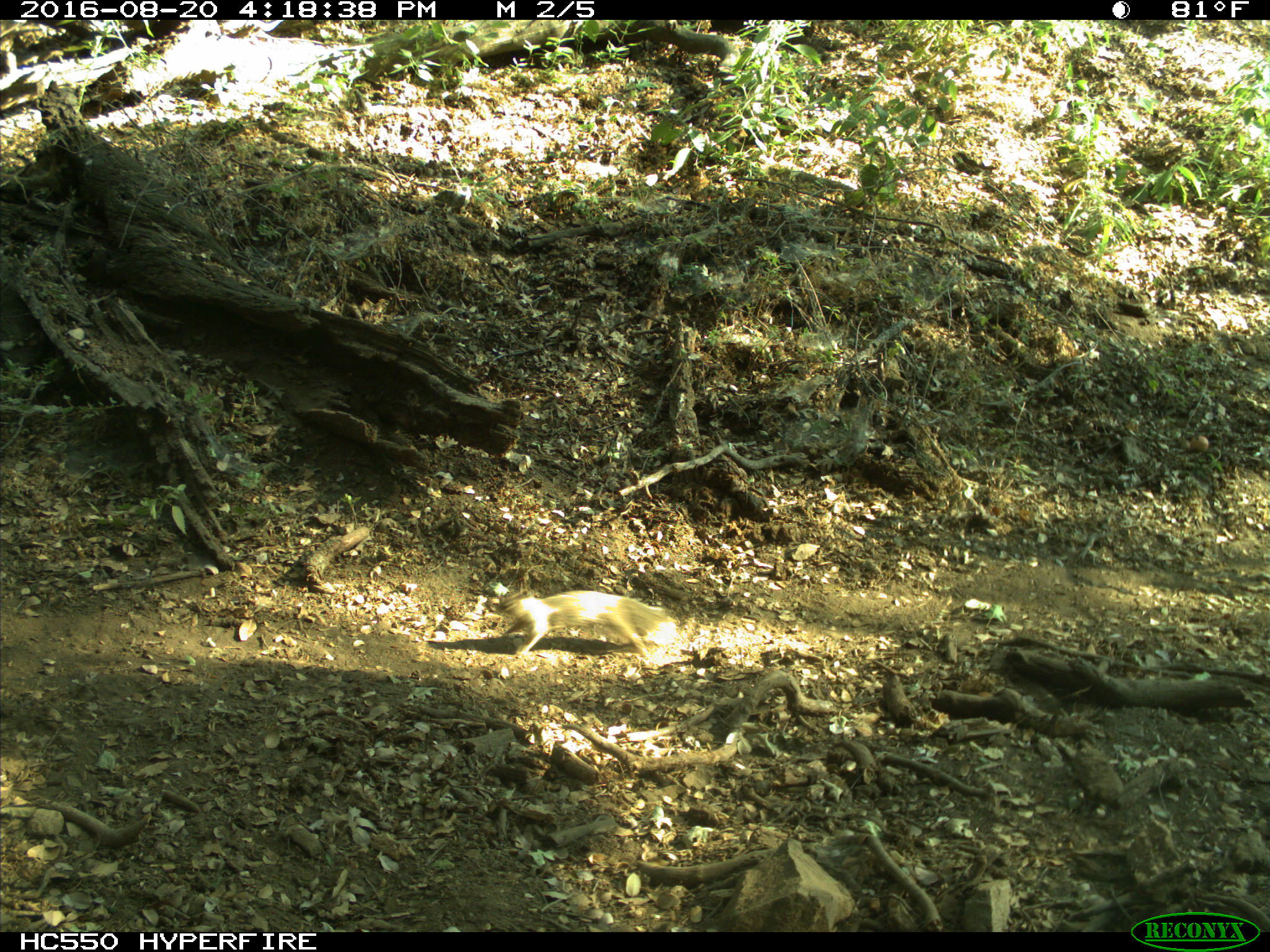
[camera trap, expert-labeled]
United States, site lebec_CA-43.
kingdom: Animalia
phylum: Chordata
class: Mammalia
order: Rodentia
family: Sciuridae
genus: Otospermophilus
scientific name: Otospermophilus beecheyi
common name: california ground squirrel